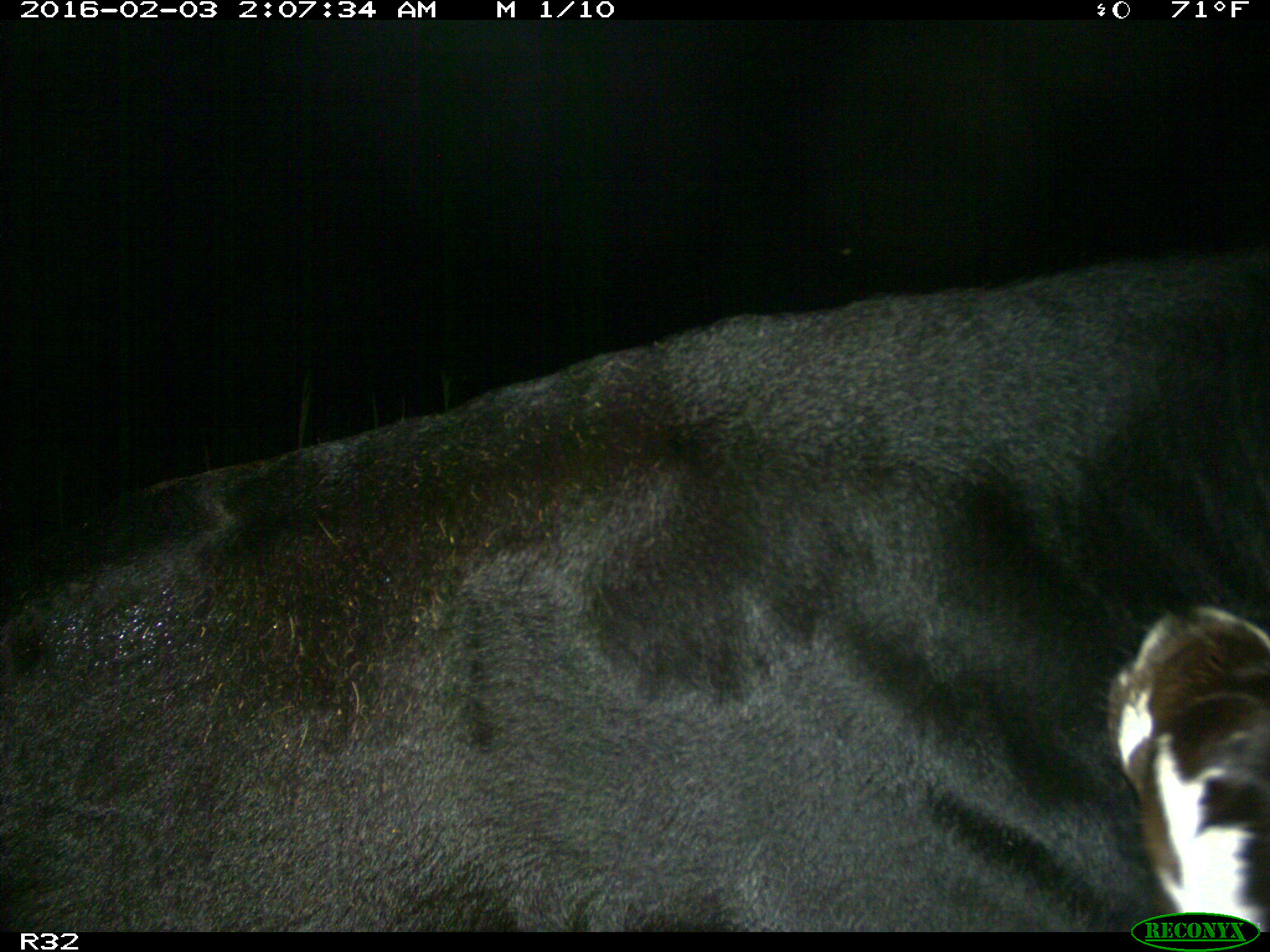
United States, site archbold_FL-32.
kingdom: Animalia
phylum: Chordata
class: Mammalia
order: Artiodactyla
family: Bovidae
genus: Bos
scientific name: Bos taurus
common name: domestic cow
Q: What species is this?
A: Bos taurus (domestic cow).